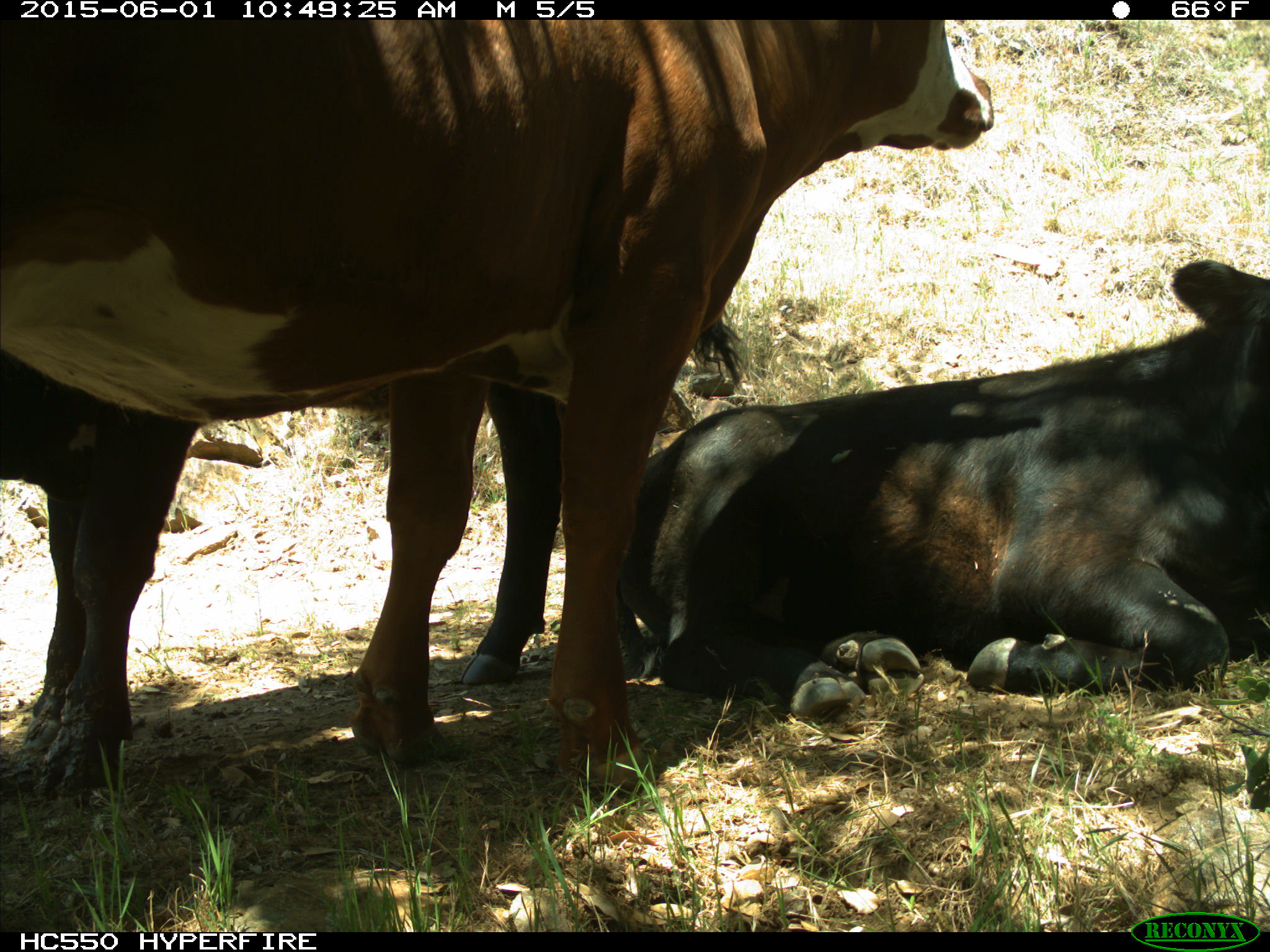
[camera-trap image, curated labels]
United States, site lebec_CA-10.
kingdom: Animalia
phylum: Chordata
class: Mammalia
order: Artiodactyla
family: Bovidae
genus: Bos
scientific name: Bos taurus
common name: domestic cow